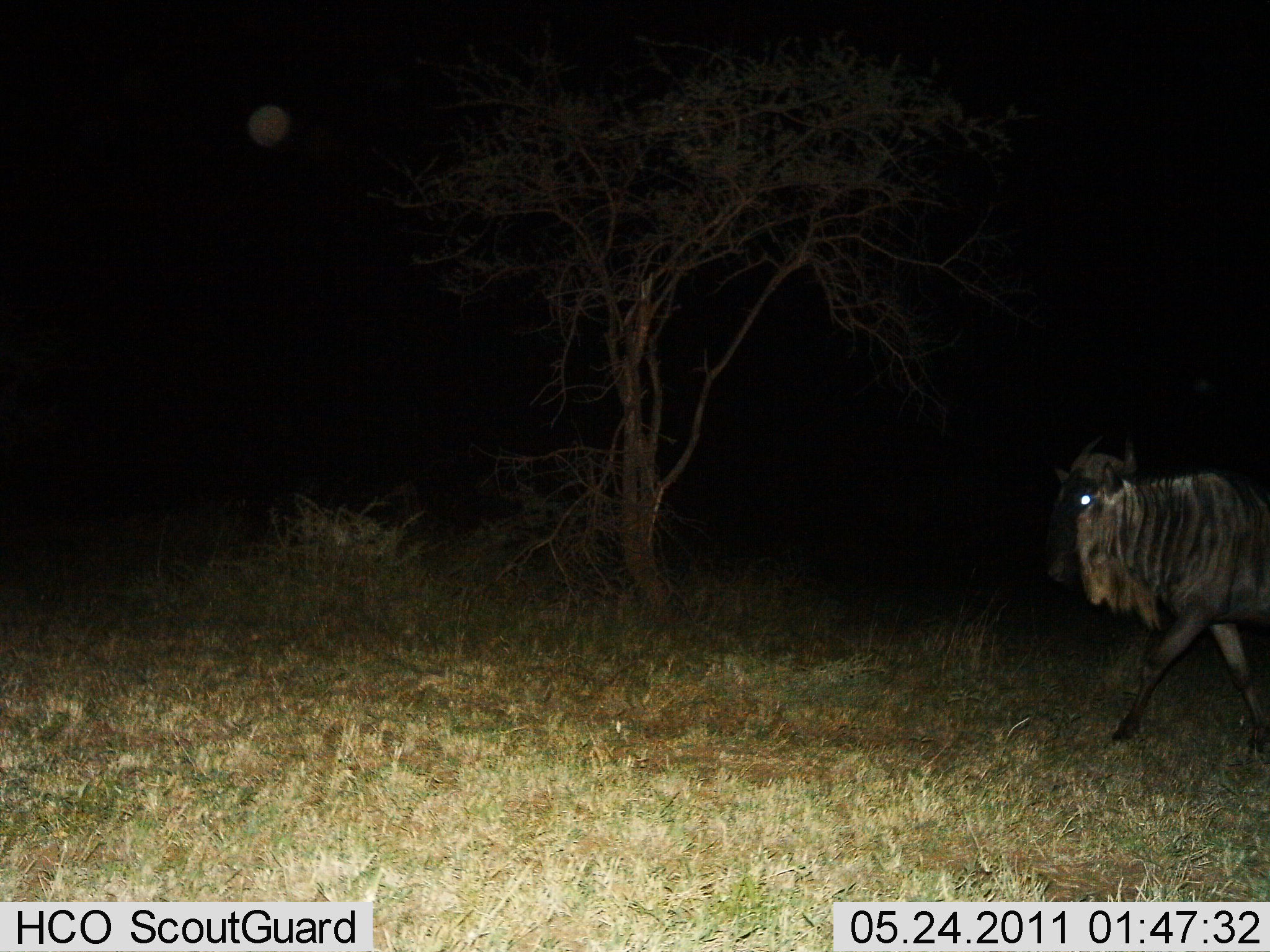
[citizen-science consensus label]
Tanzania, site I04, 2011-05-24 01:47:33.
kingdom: Animalia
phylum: Chordata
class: Mammalia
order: Artiodactyla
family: Bovidae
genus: Connochaetes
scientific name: Connochaetes taurinus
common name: blue wildebeest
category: wildebeest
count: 1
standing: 0%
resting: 0%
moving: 100%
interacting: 0%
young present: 0%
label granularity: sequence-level